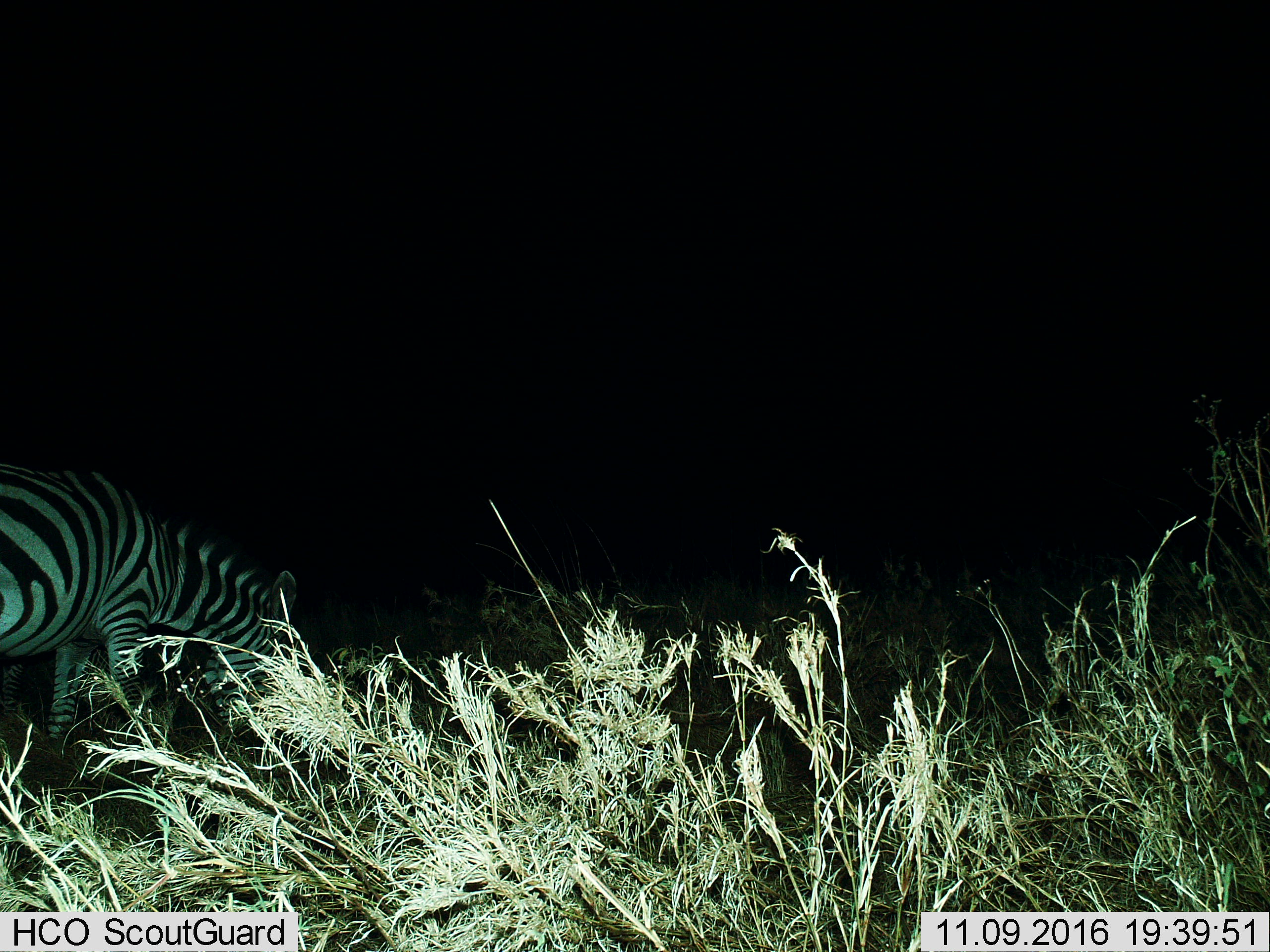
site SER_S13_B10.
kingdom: Animalia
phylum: Chordata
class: Mammalia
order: Perissodactyla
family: Equidae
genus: Equus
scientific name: Equus quagga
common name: plains zebra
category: zebraplains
Zebraplains (plains zebra) (Equus quagga), count 1. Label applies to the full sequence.